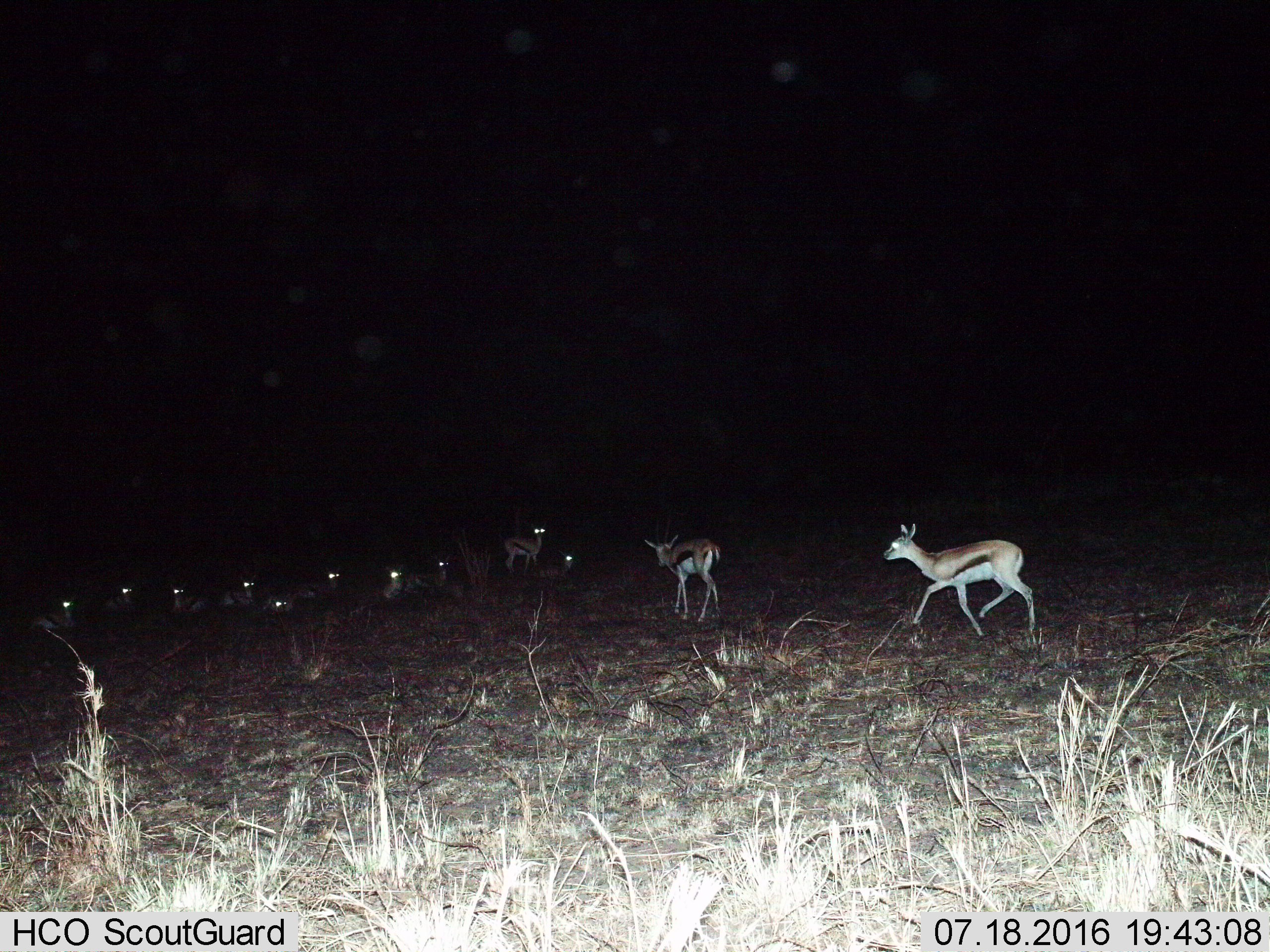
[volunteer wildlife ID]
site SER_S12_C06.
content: unidentified animal